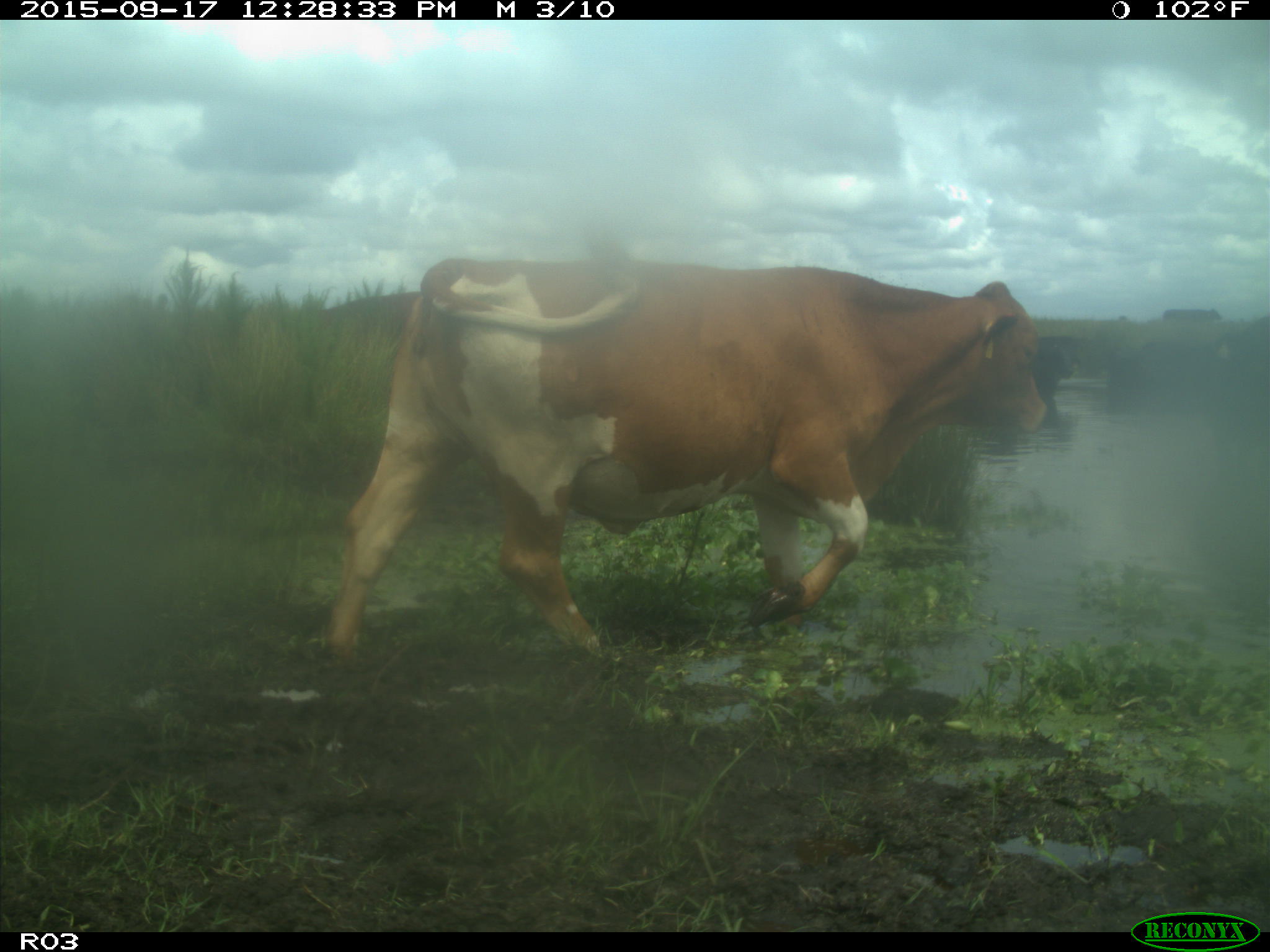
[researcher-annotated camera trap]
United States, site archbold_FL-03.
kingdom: Animalia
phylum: Chordata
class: Mammalia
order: Artiodactyla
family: Bovidae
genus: Bos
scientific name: Bos taurus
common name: domestic cow